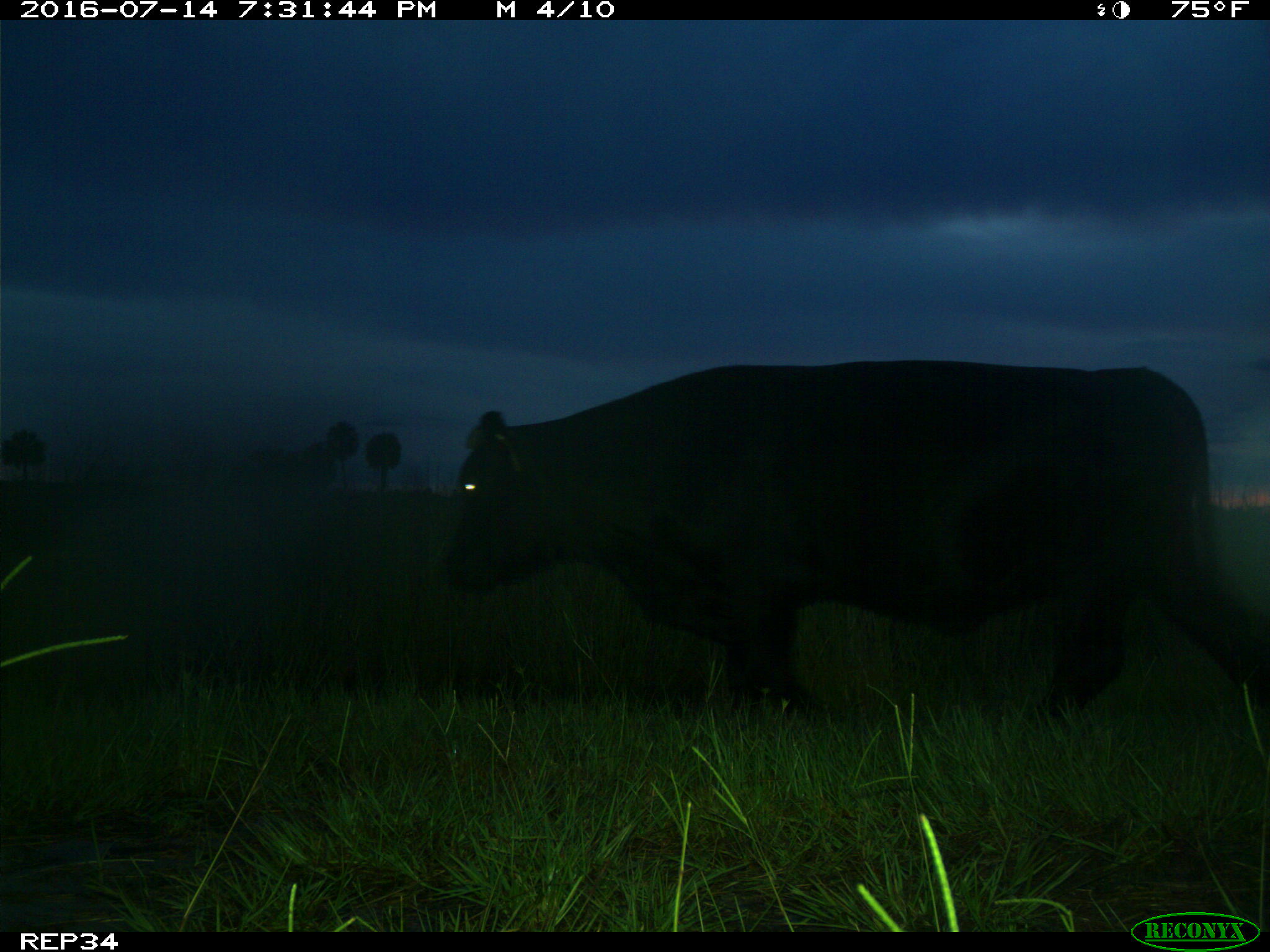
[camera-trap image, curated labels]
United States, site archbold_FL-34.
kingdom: Animalia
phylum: Chordata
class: Mammalia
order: Artiodactyla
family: Bovidae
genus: Bos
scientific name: Bos taurus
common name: domestic cow